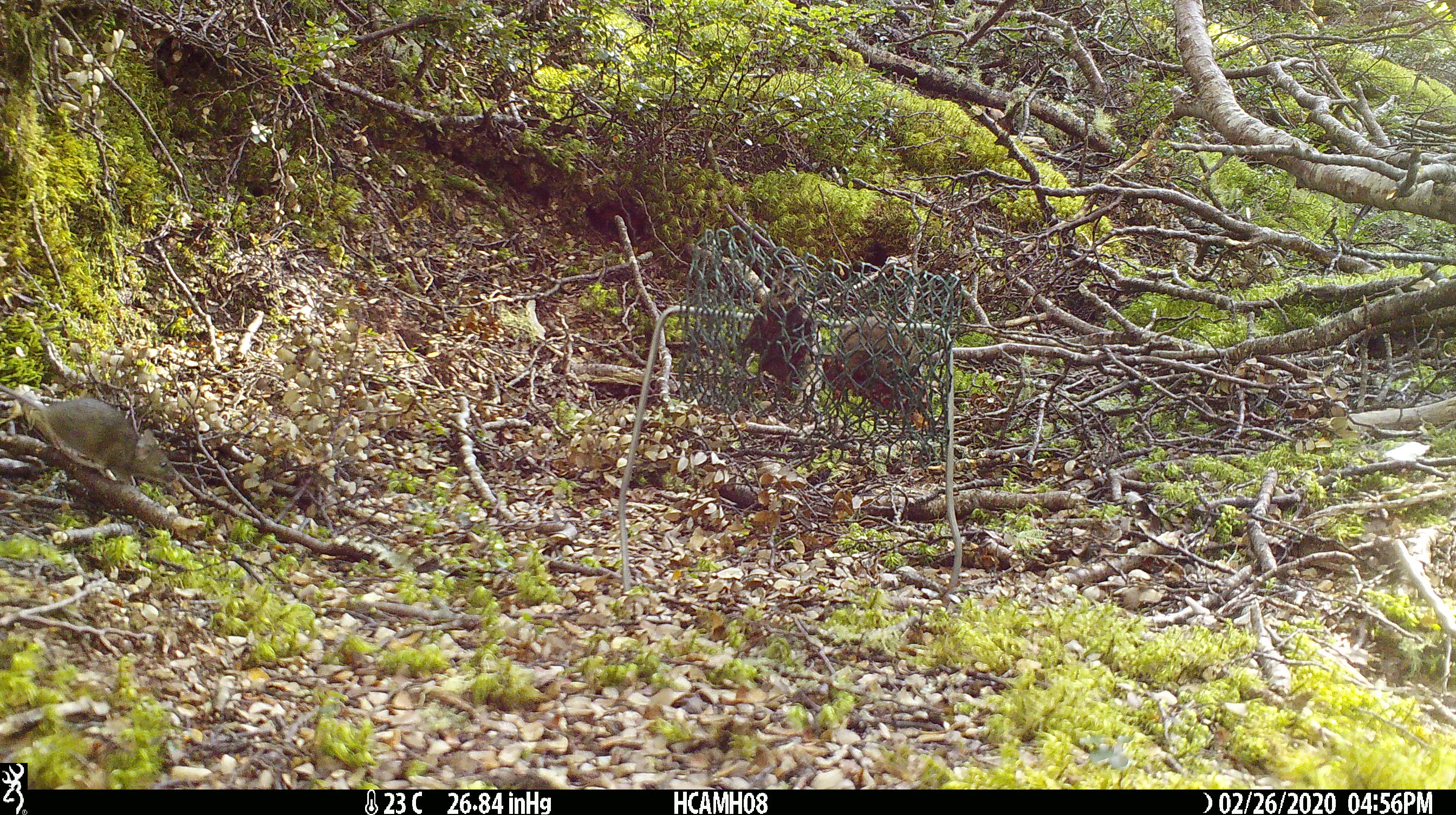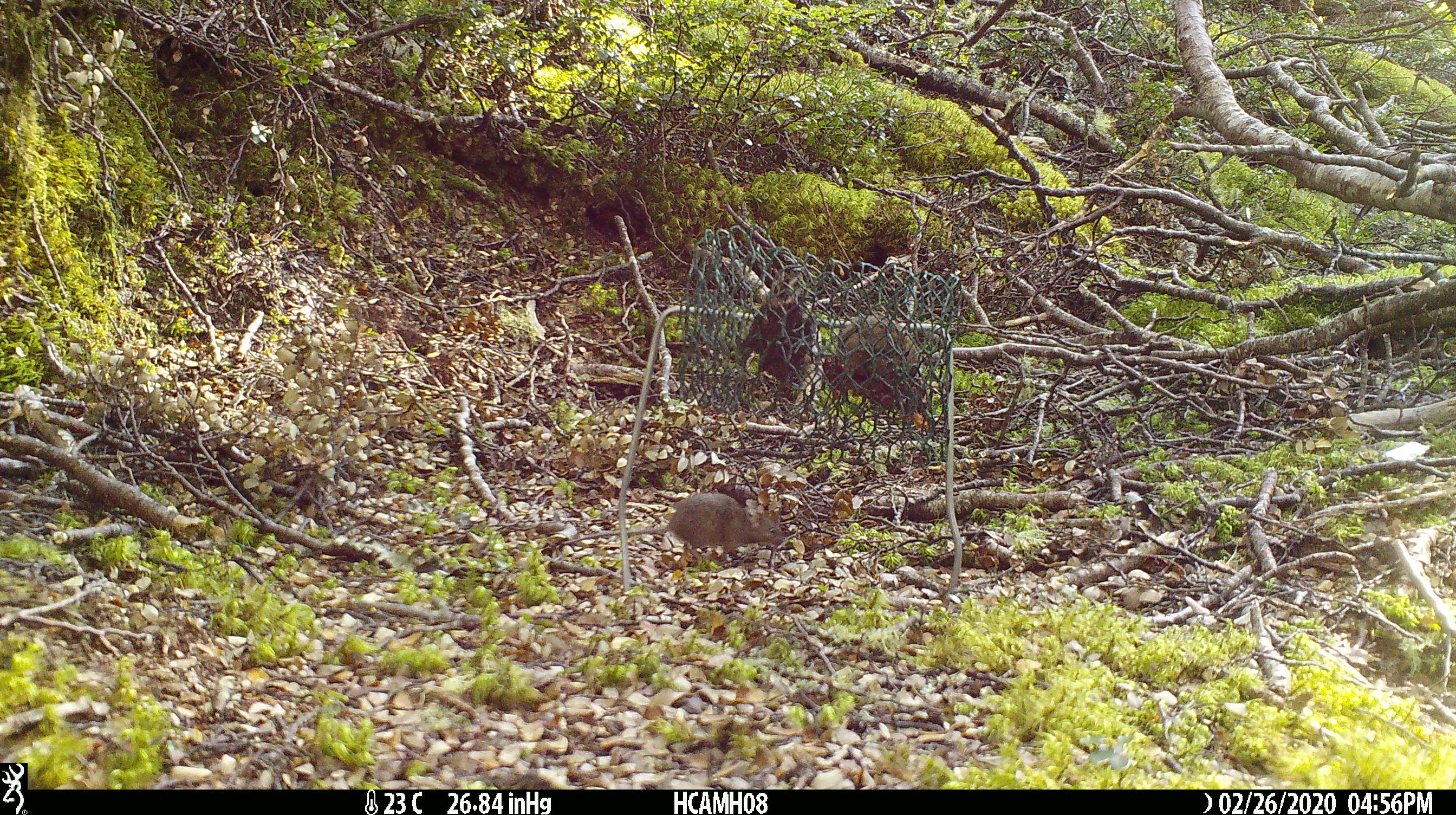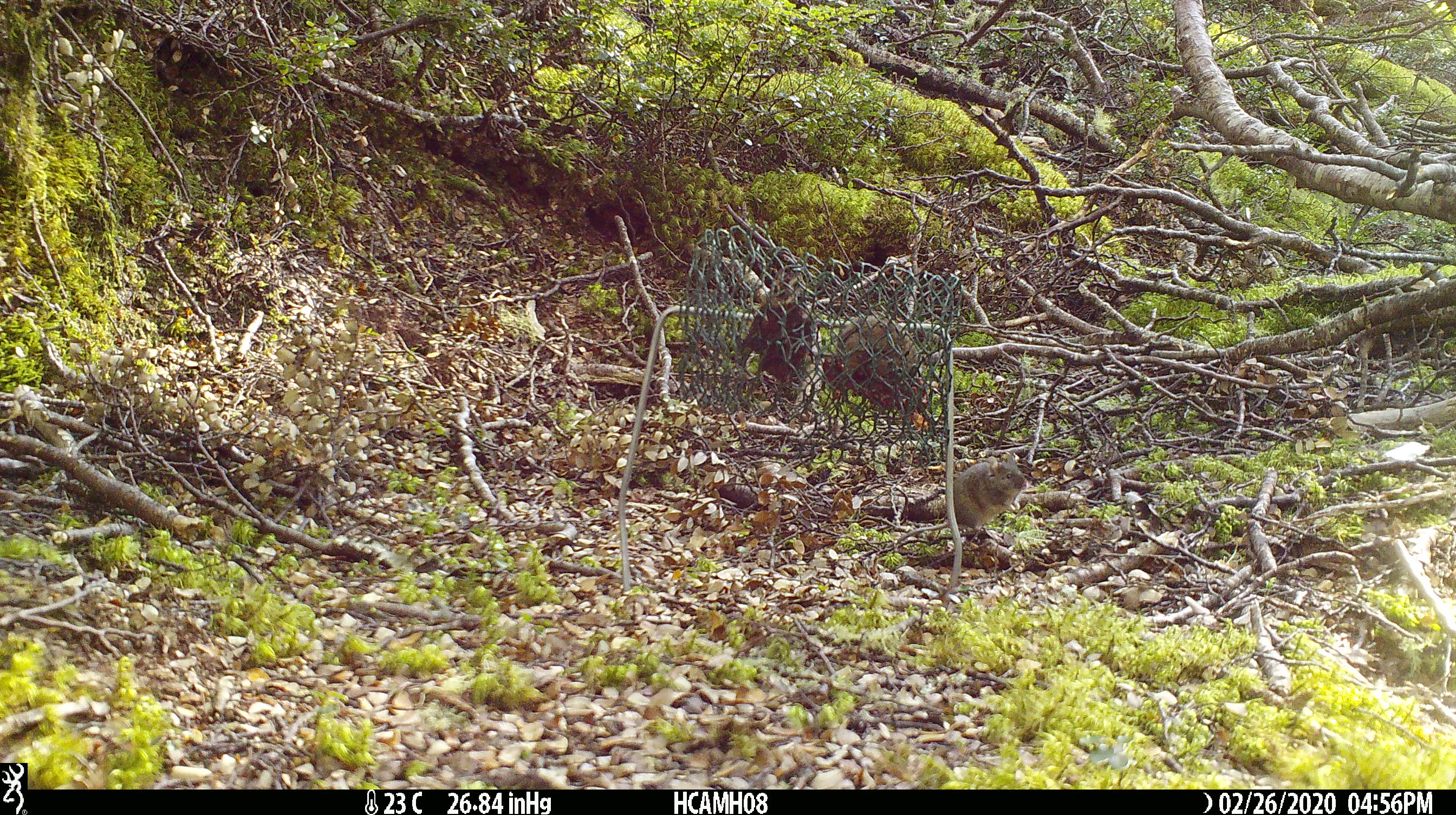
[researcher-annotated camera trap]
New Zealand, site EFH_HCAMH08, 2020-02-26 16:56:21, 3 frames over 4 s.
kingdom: Animalia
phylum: Chordata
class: Mammalia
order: Rodentia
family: Muridae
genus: Mus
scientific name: Mus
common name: mouse